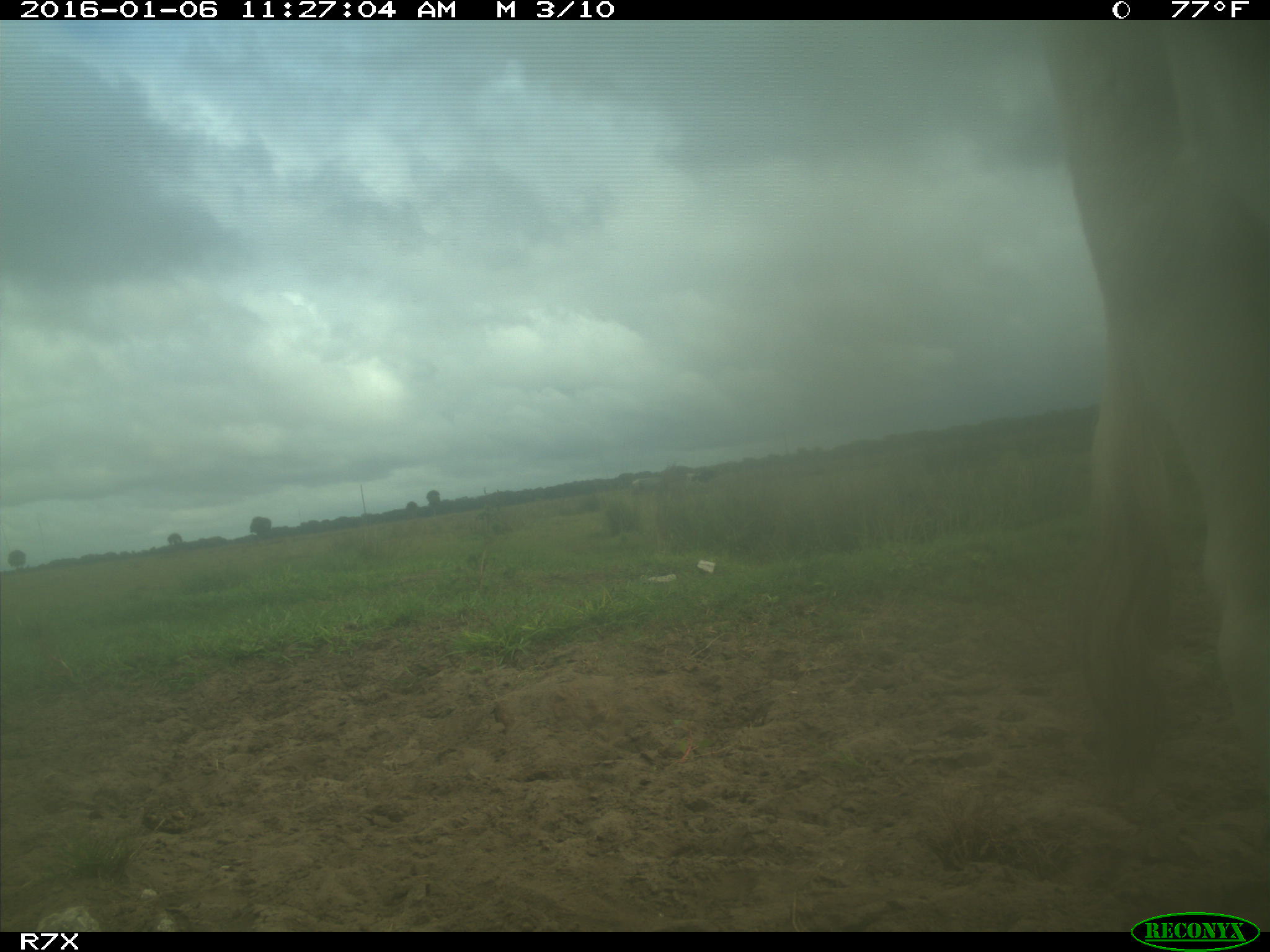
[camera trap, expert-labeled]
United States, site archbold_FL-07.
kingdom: Animalia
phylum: Chordata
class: Mammalia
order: Artiodactyla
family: Bovidae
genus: Bos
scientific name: Bos taurus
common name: domestic cow